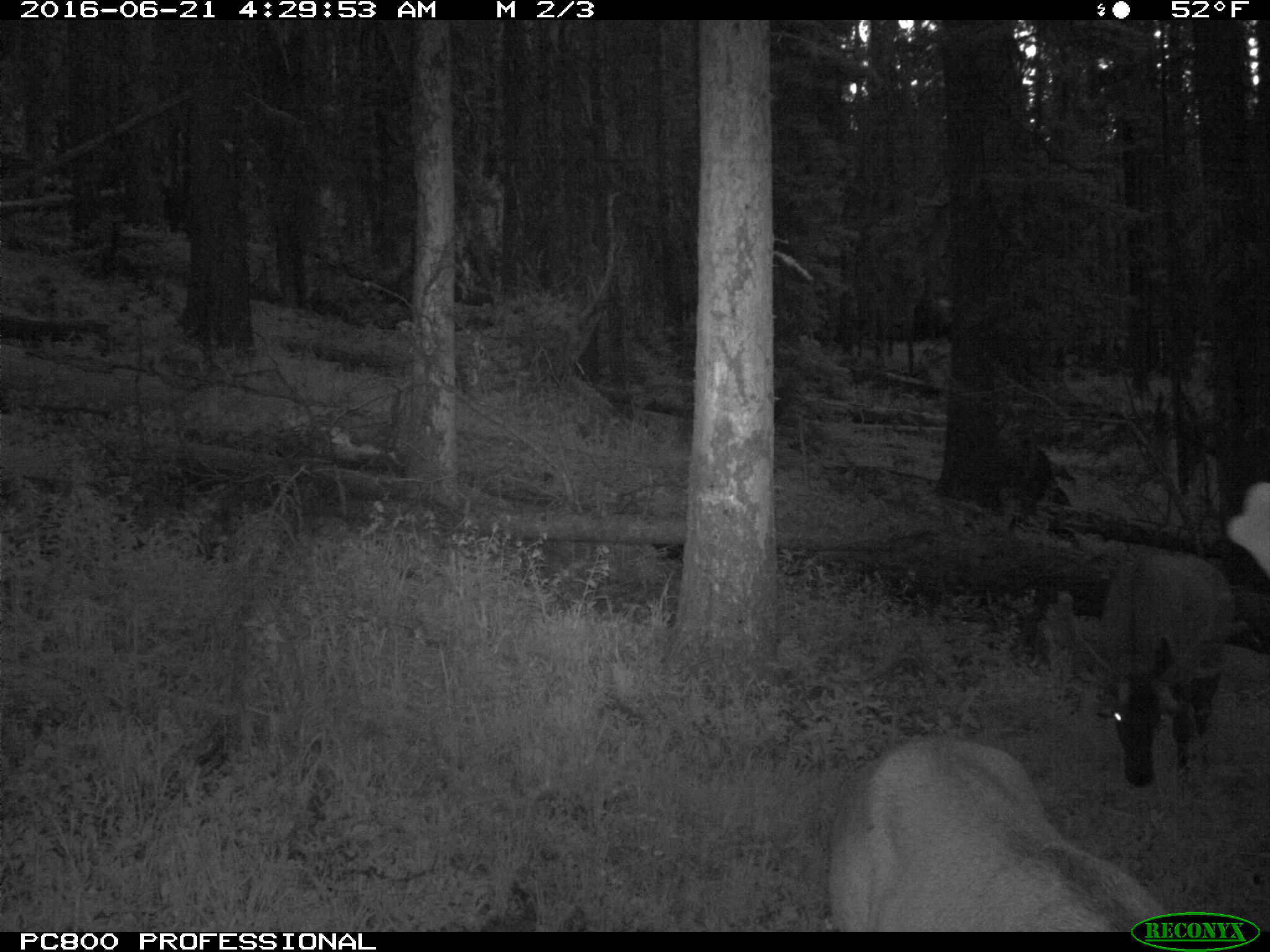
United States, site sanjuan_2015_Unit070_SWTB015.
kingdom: Animalia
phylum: Chordata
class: Mammalia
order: Artiodactyla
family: Cervidae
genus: Cervus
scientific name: Cervus elaphus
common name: red deer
Cervus elaphus (red deer).